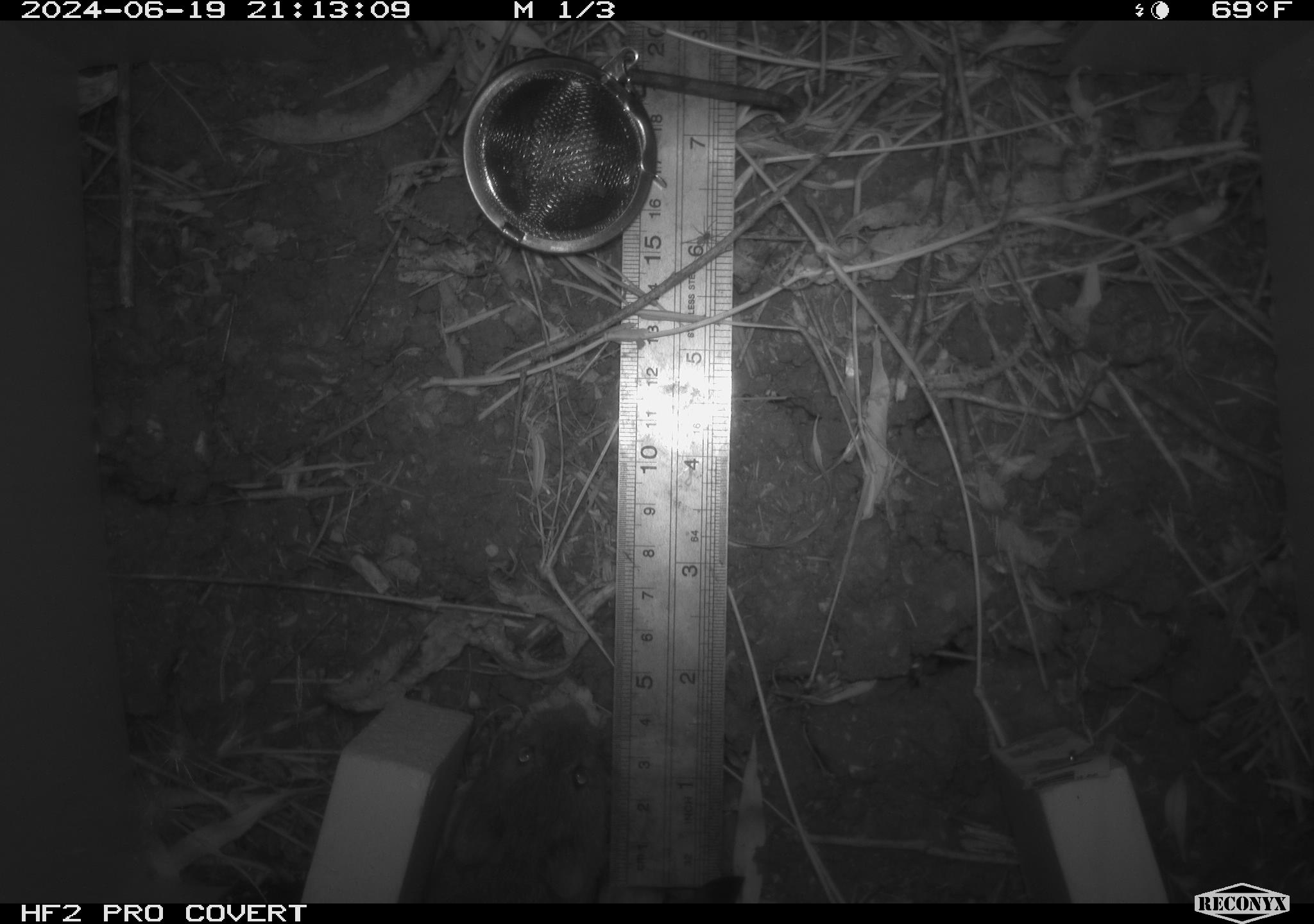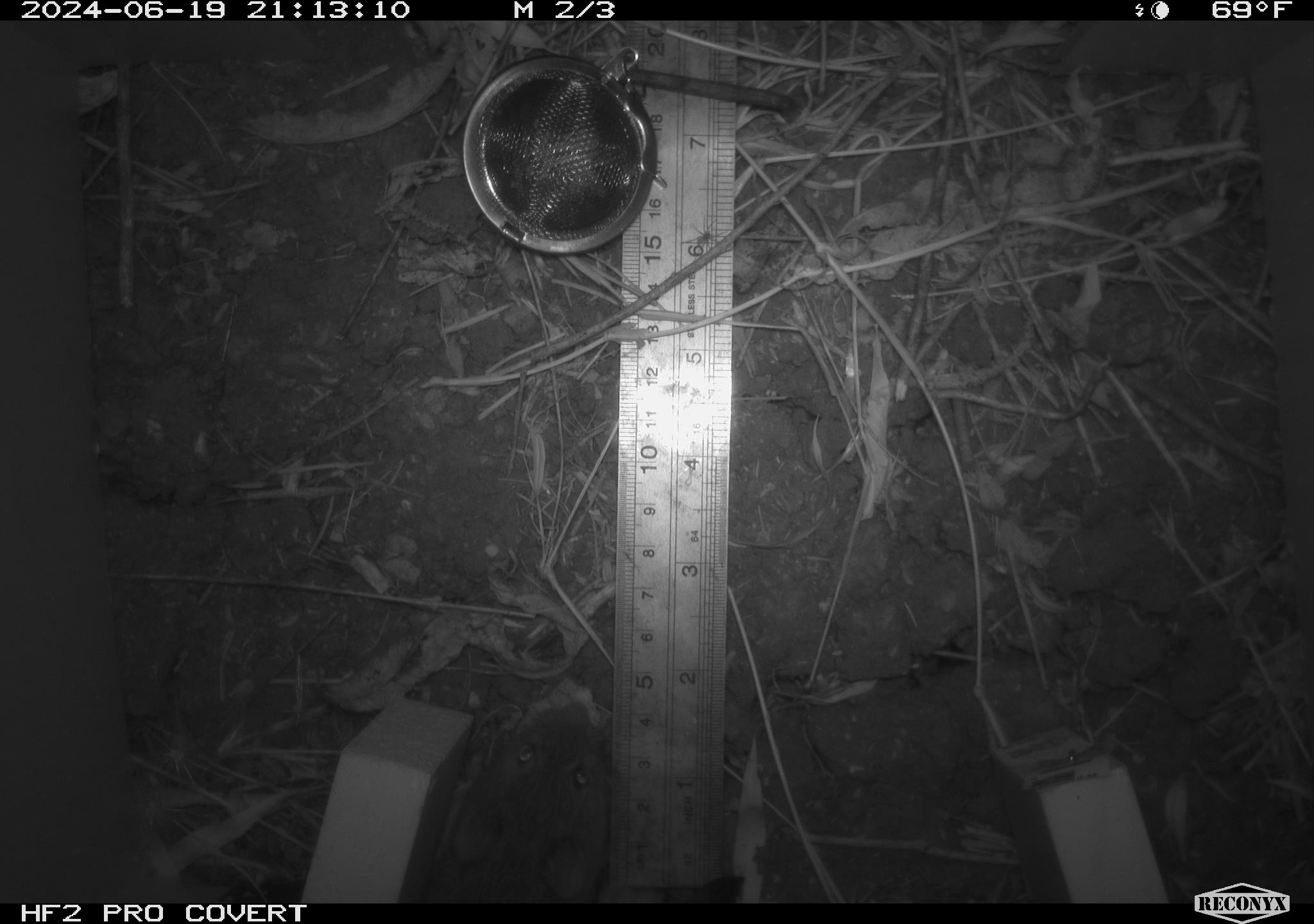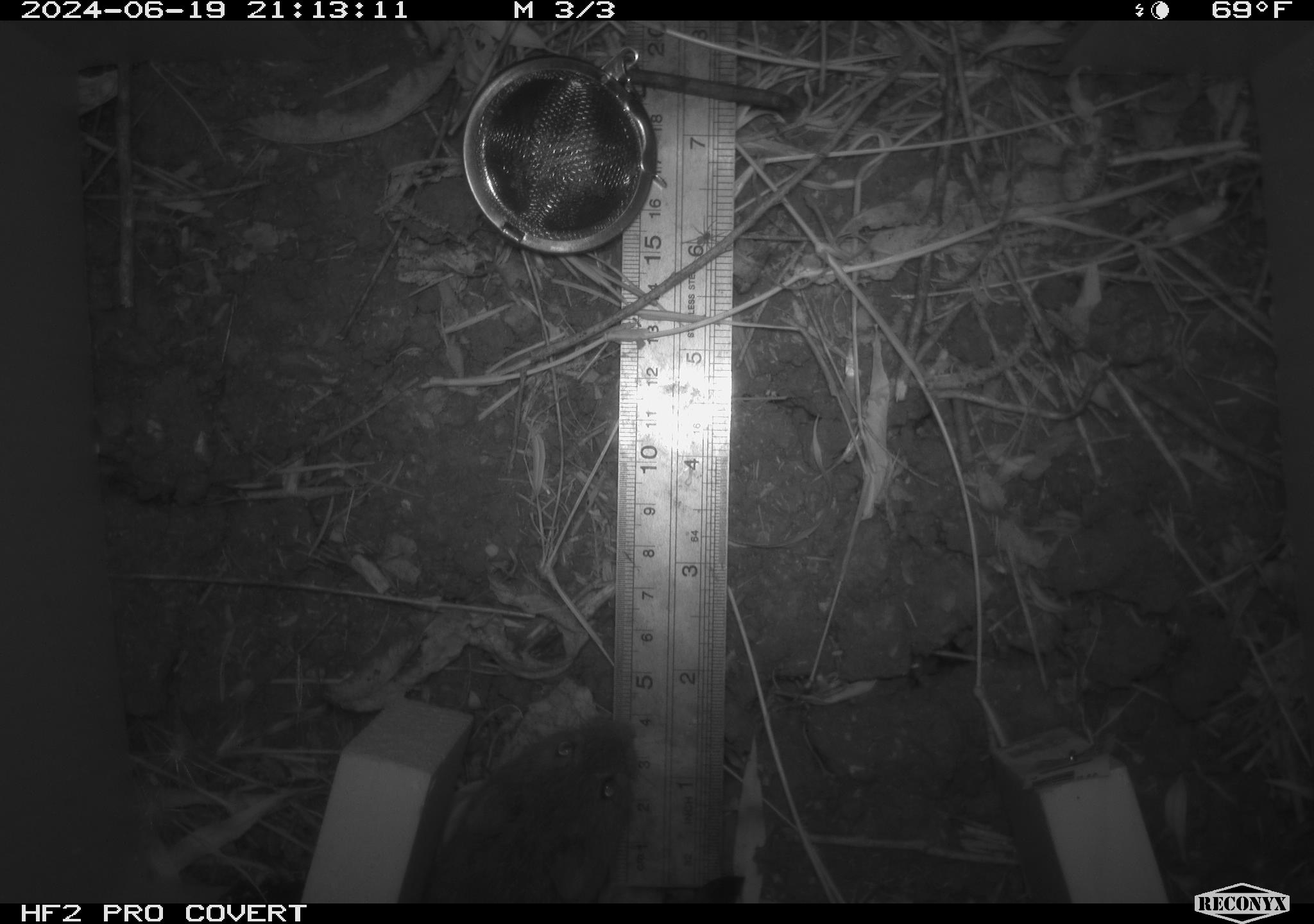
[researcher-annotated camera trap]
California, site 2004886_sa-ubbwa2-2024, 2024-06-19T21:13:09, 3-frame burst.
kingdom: Animalia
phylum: Chordata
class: Mammalia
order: Rodentia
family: Cricetidae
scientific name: Arvicolinae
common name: voles, lemmings, and muskrats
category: arvicolinae subfamily